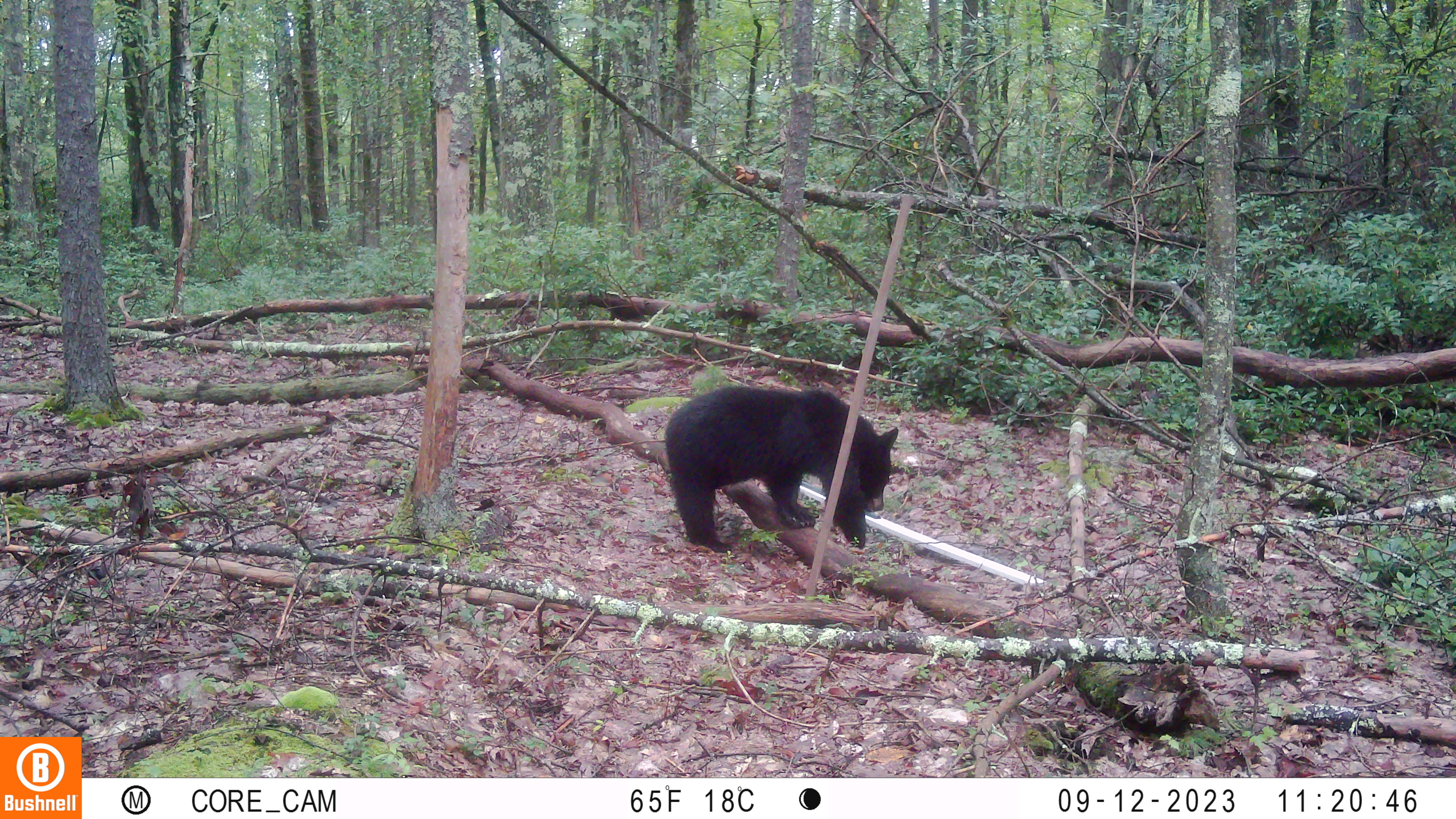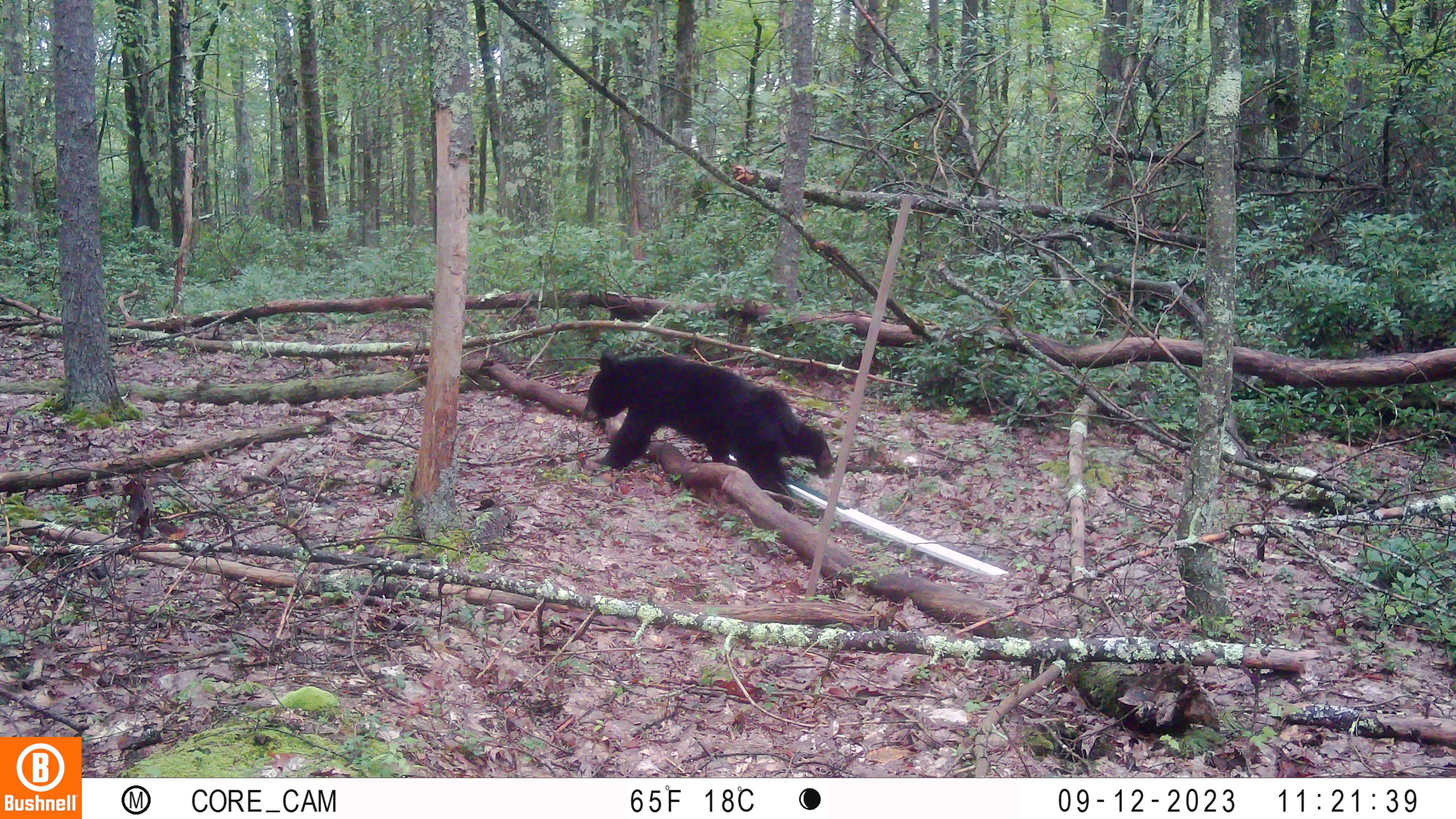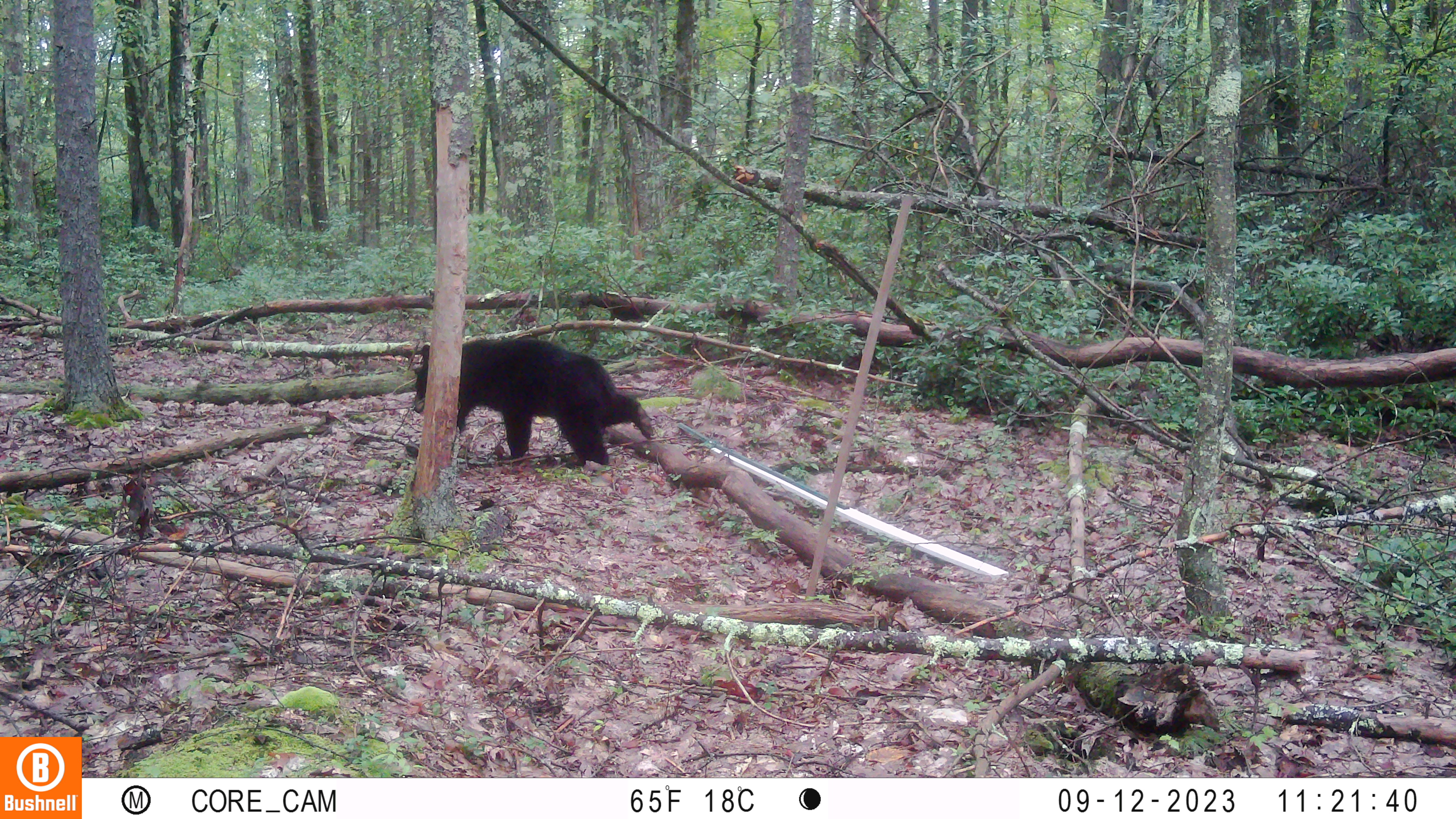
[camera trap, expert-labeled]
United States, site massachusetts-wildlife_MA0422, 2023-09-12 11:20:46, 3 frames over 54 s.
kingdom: Animalia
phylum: Chordata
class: Mammalia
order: Carnivora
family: Ursidae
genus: Ursus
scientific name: Ursus americanus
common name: black bear